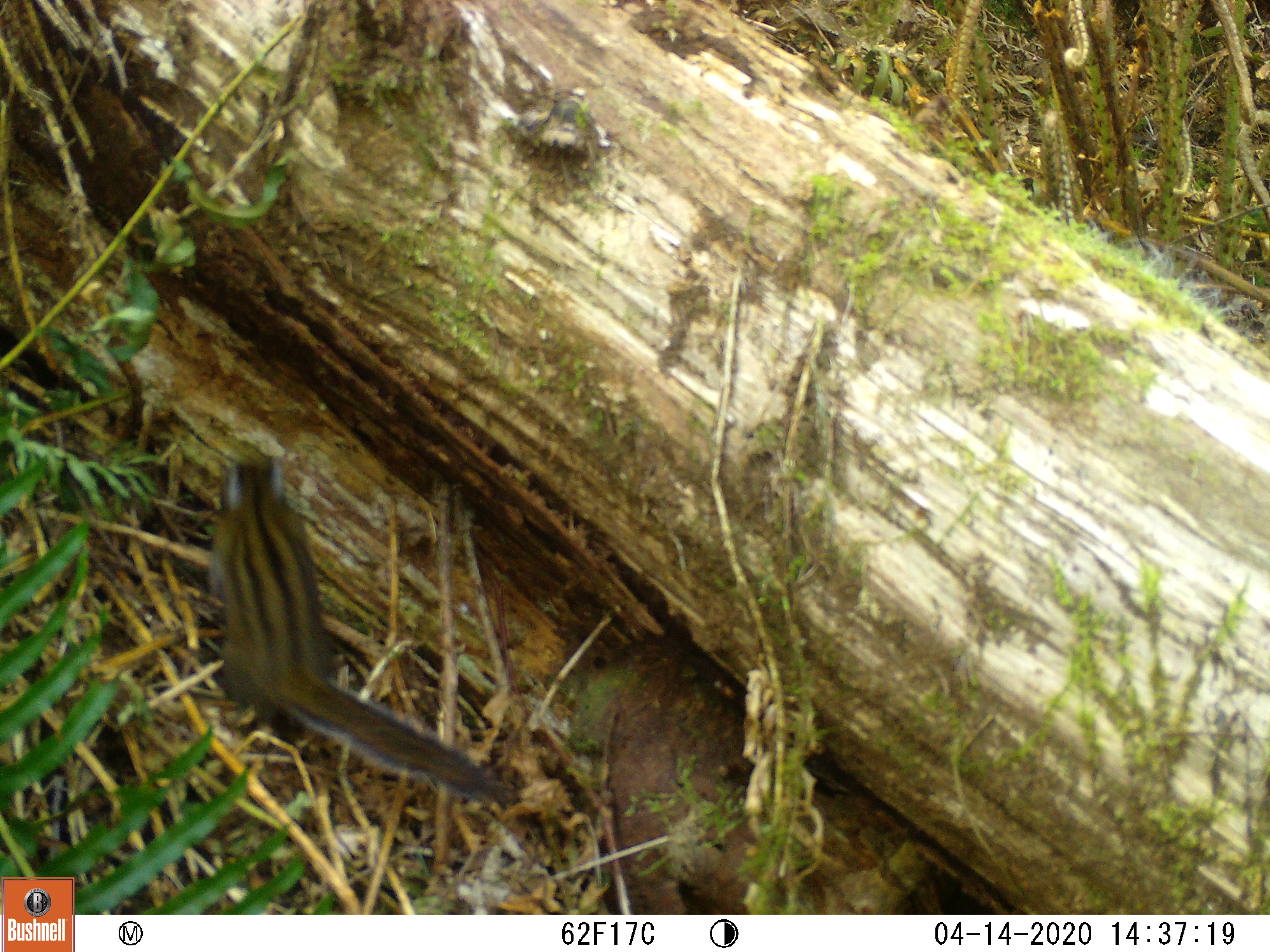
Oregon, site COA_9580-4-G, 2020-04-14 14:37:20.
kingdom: Animalia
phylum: Chordata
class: Mammalia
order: Rodentia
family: Sciuridae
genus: Neotamias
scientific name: Neotamias townsendii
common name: townsend's chipmunk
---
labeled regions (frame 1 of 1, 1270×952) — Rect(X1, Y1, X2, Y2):
townsend's chipmunk: Rect(200, 440, 512, 818)